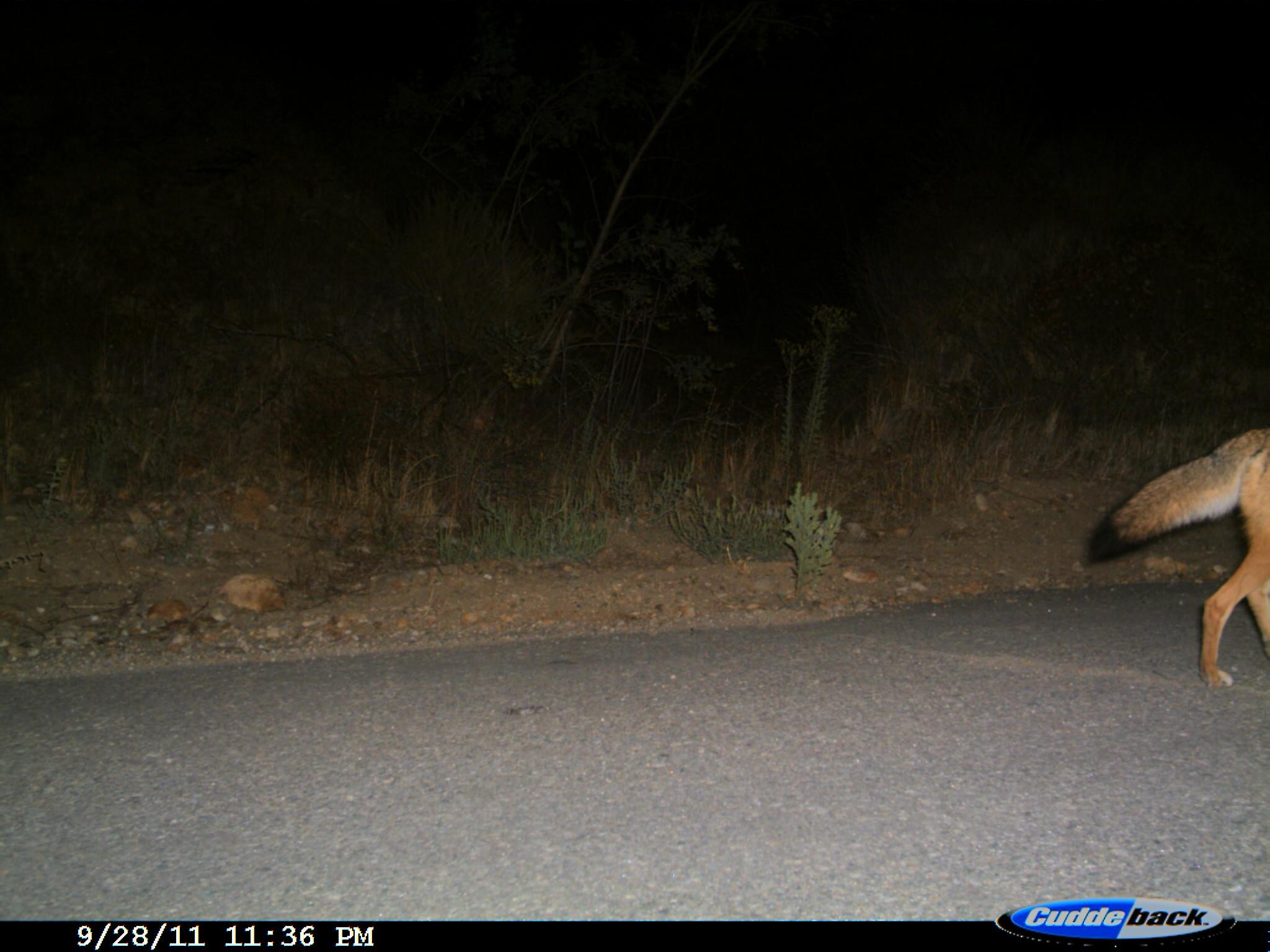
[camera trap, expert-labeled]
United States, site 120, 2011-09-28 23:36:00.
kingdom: Animalia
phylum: Chordata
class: Mammalia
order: Carnivora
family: Canidae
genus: Canis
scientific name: Canis latrans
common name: coyote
Coyote (Canis latrans).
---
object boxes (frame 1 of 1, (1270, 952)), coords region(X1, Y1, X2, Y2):
coyote: region(1081, 392, 1268, 731)